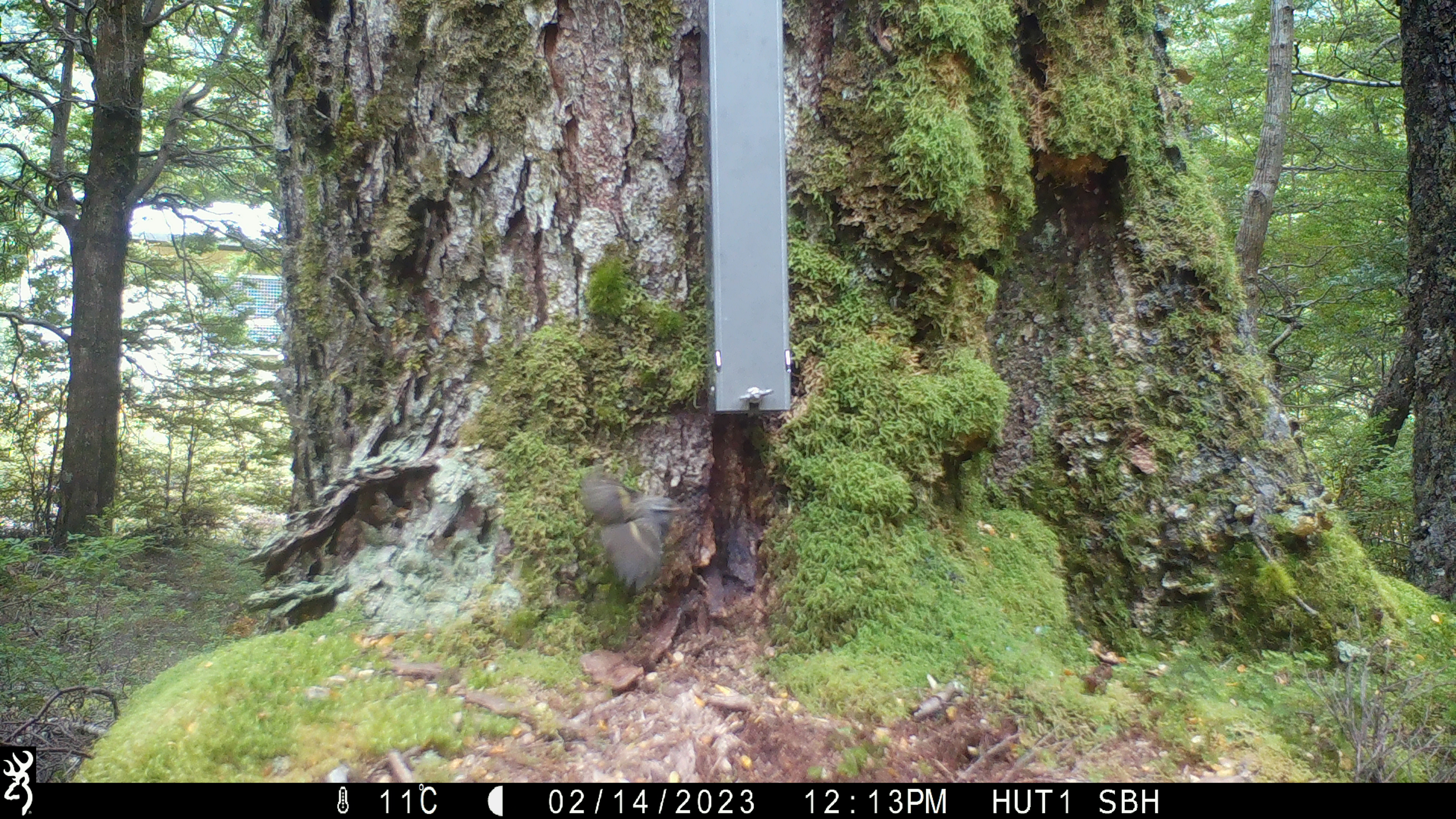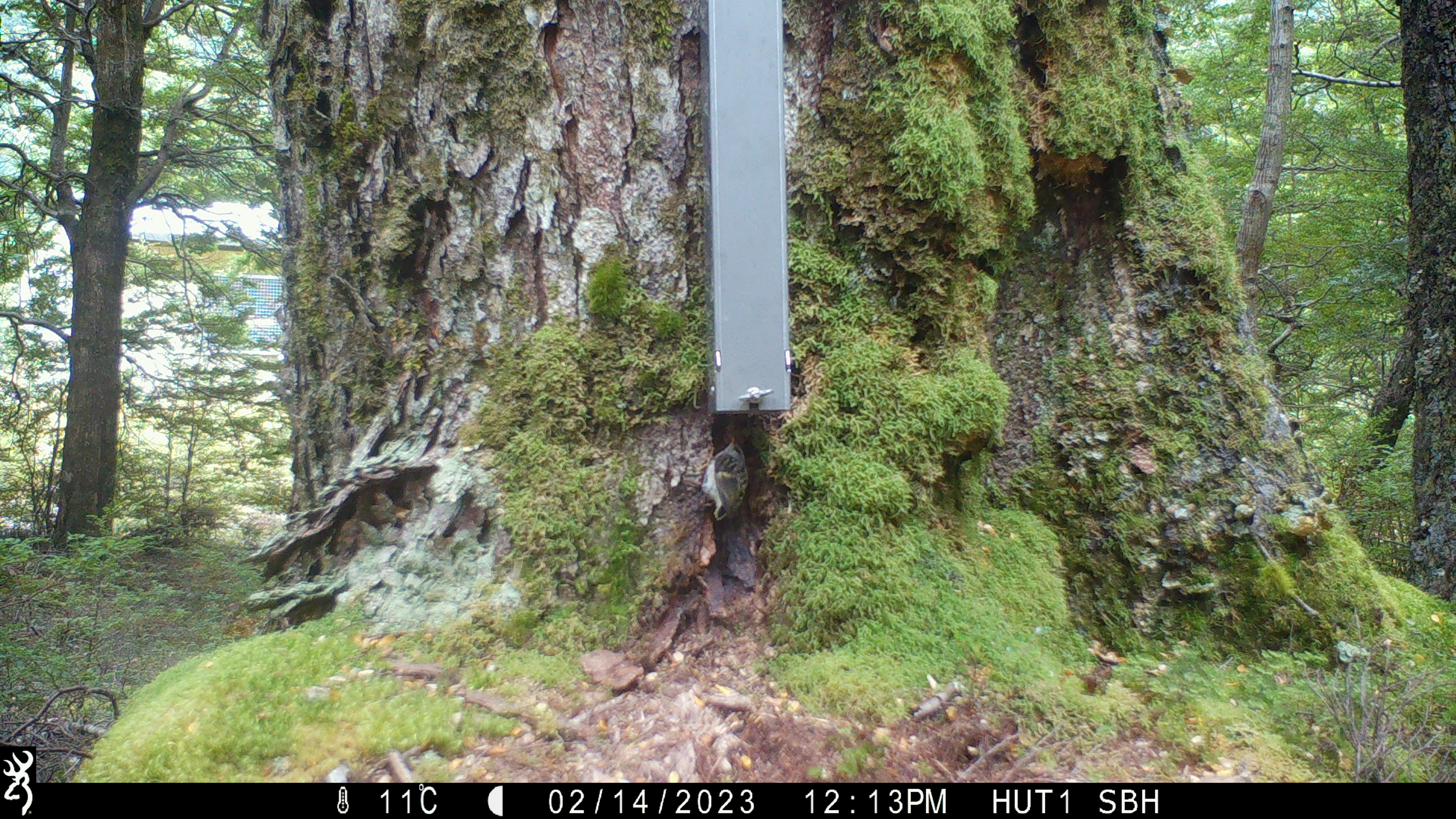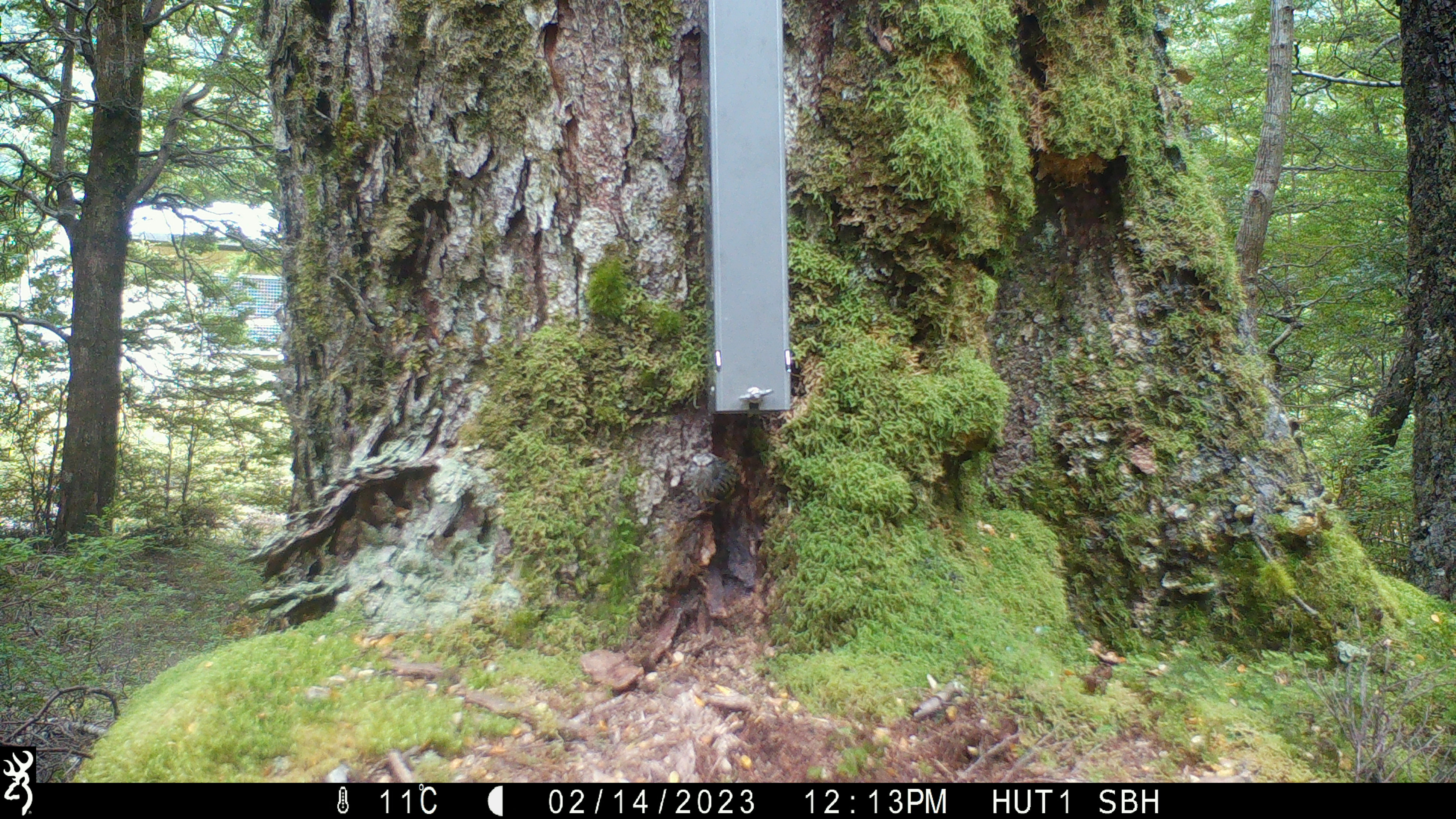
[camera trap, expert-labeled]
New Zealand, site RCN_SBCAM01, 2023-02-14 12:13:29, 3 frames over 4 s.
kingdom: Animalia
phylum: Chordata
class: Aves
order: Passeriformes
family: Acanthisittidae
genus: Acanthisitta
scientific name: Acanthisitta chloris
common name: rifleman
Rifleman (Acanthisitta chloris).